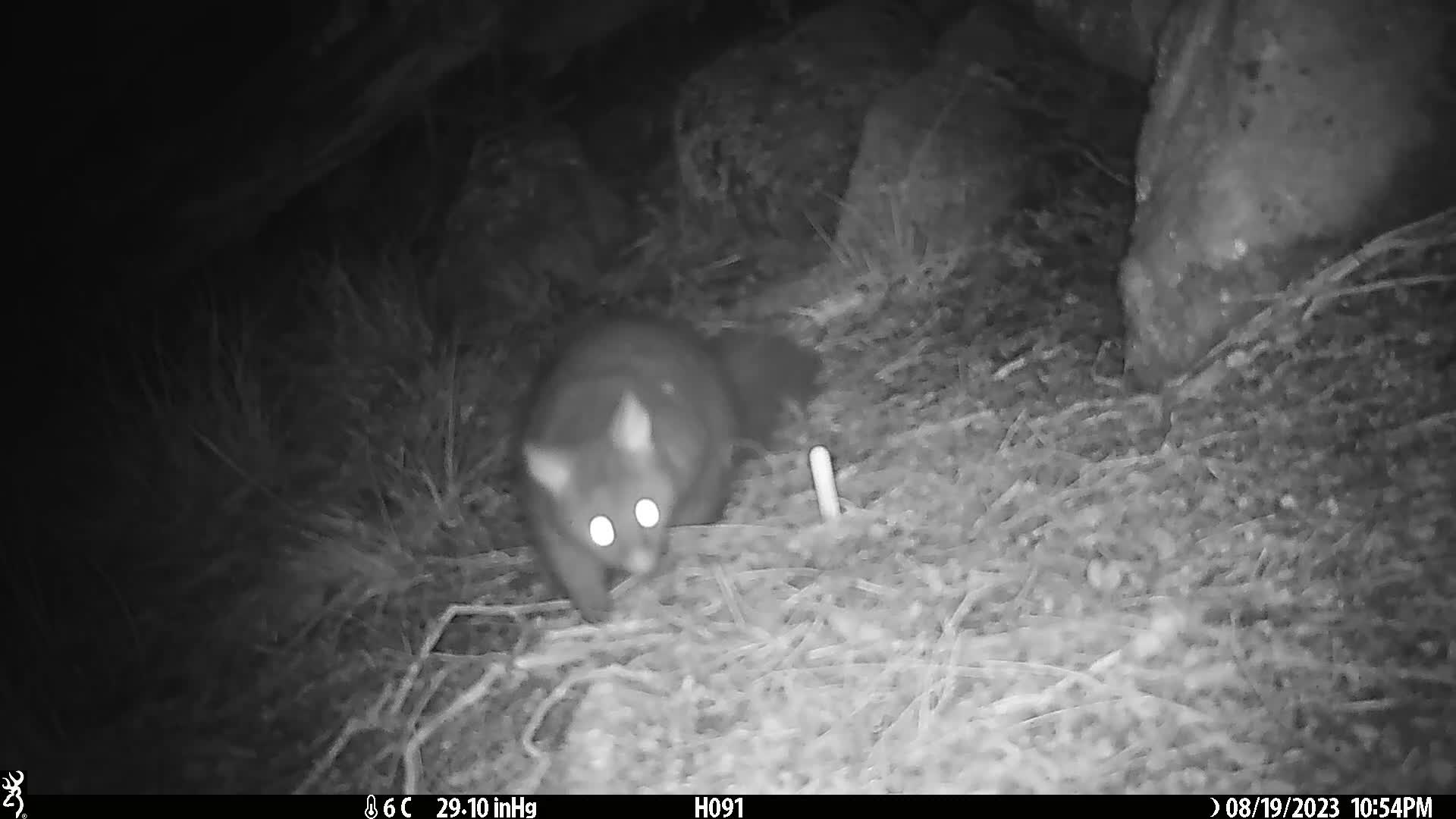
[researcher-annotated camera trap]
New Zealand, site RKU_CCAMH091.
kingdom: Animalia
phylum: Chordata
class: Mammalia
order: Diprotodontia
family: Phalangeridae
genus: Trichosurus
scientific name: Trichosurus vulpecula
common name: common brushtail possum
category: possum